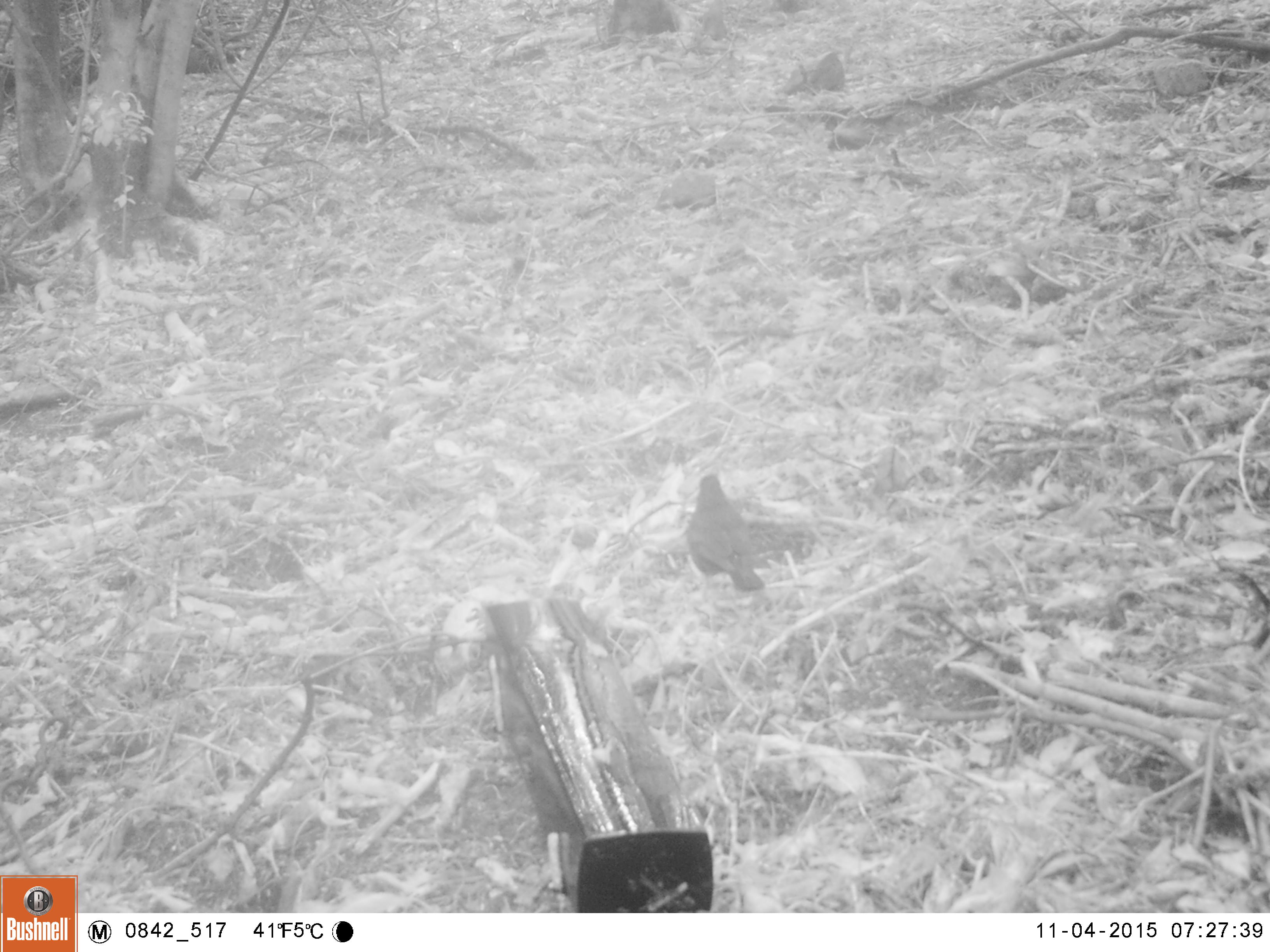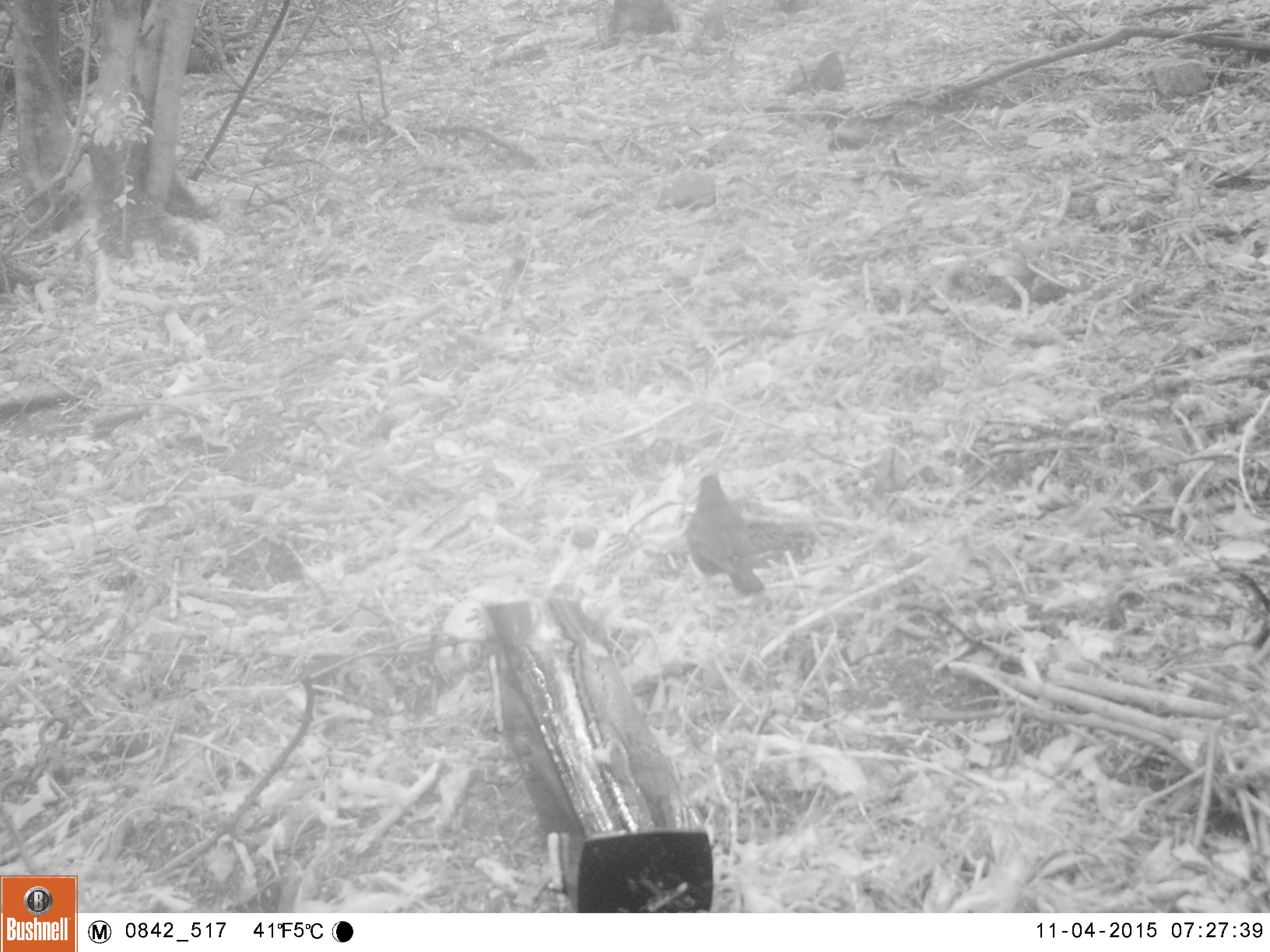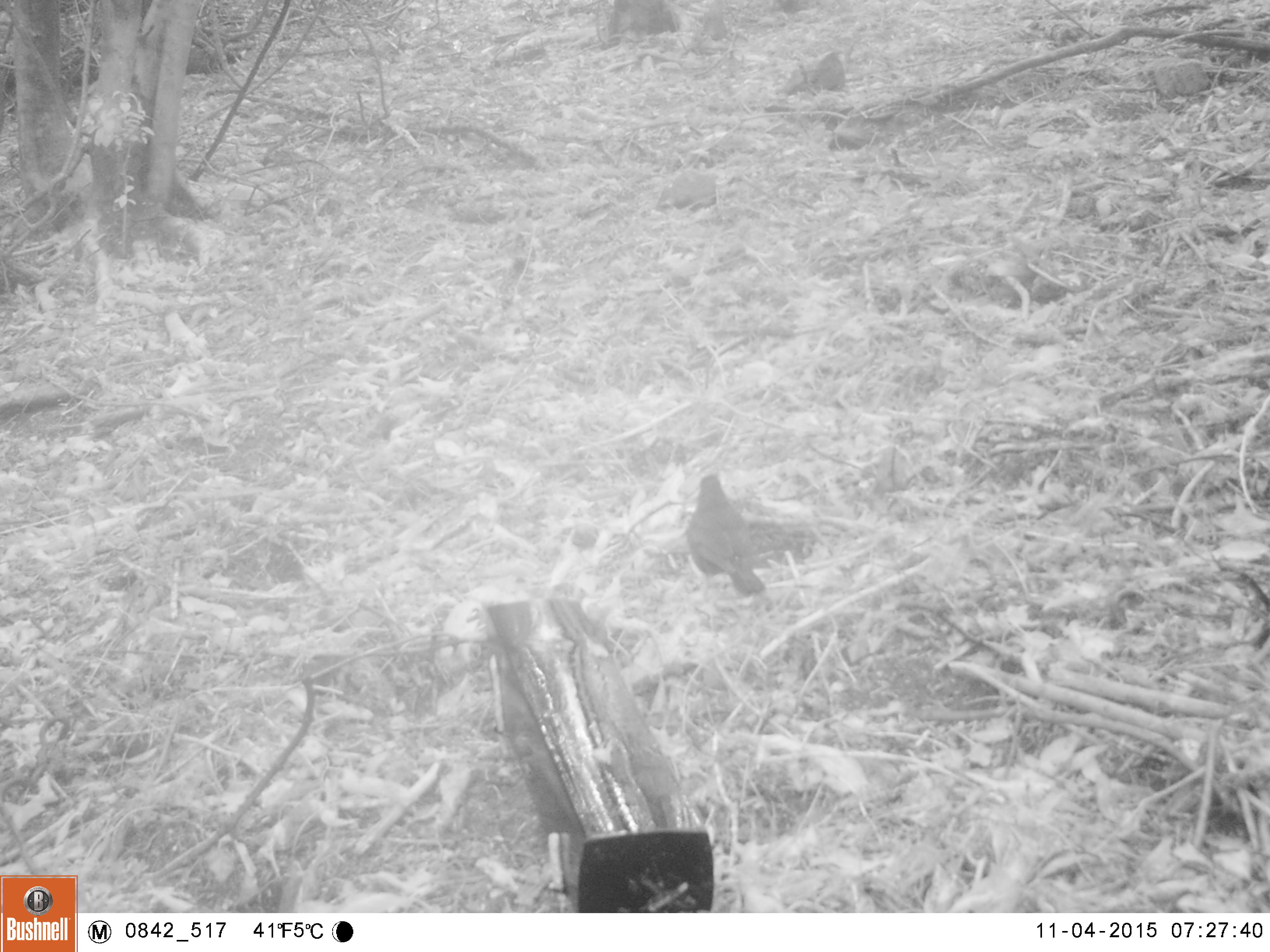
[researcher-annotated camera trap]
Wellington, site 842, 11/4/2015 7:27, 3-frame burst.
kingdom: Animalia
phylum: Chordata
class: Aves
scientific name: Aves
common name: bird